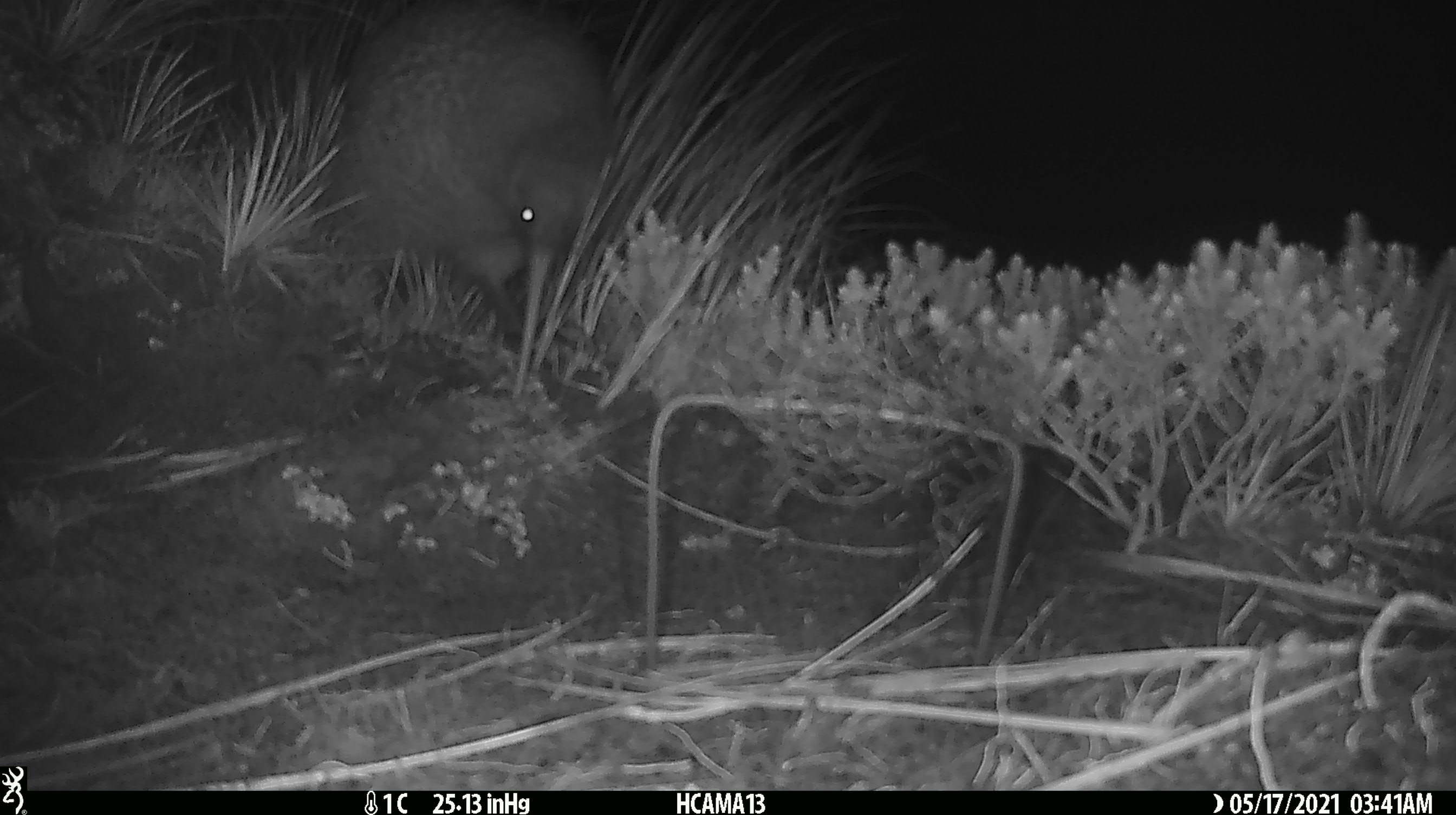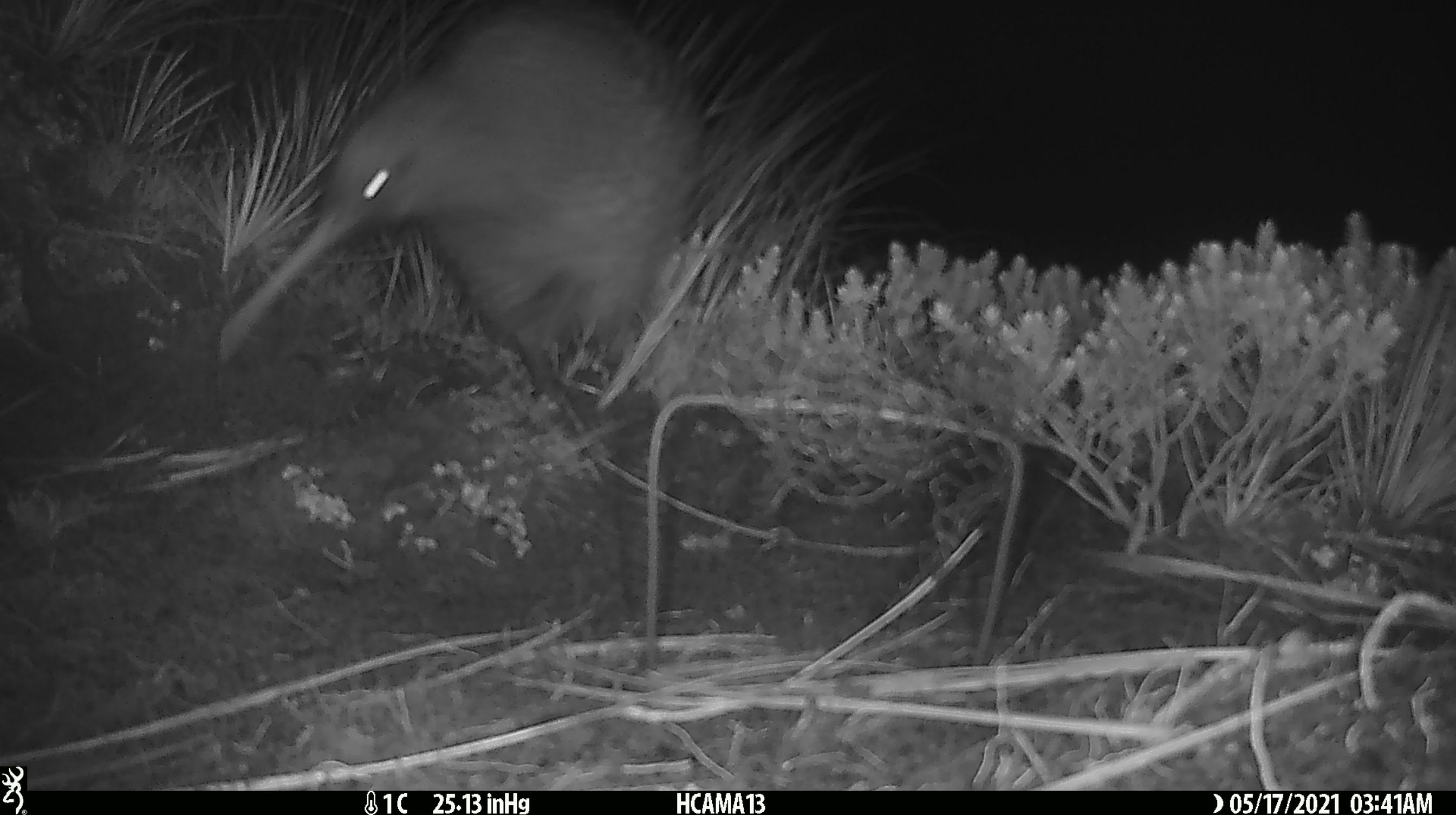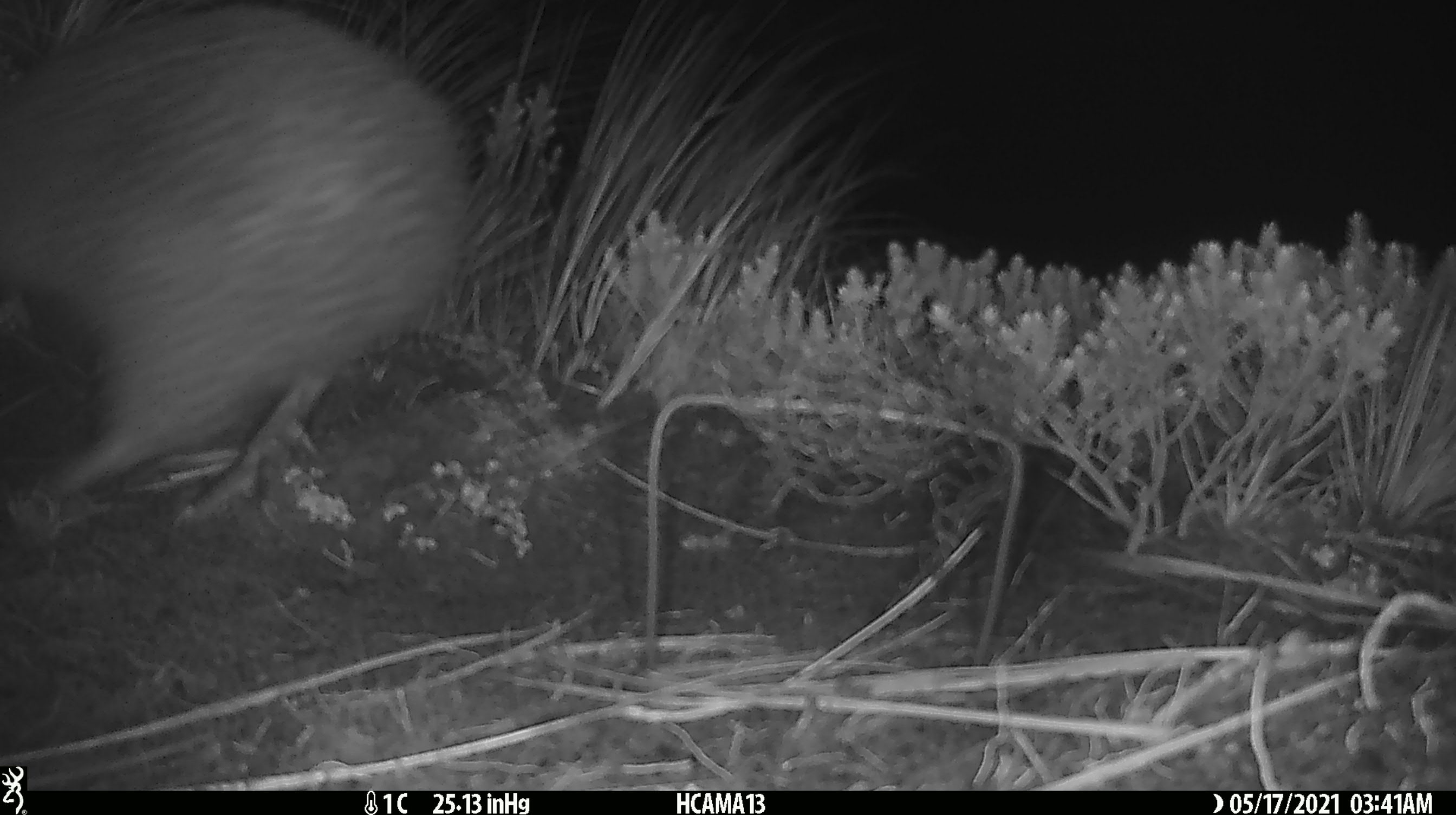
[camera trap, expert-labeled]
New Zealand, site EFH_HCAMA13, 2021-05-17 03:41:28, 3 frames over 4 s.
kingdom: Animalia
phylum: Chordata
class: Aves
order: Apterygiformes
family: Apterygidae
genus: Apteryx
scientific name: Apteryx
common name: kiwi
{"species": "kiwi (Apteryx)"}